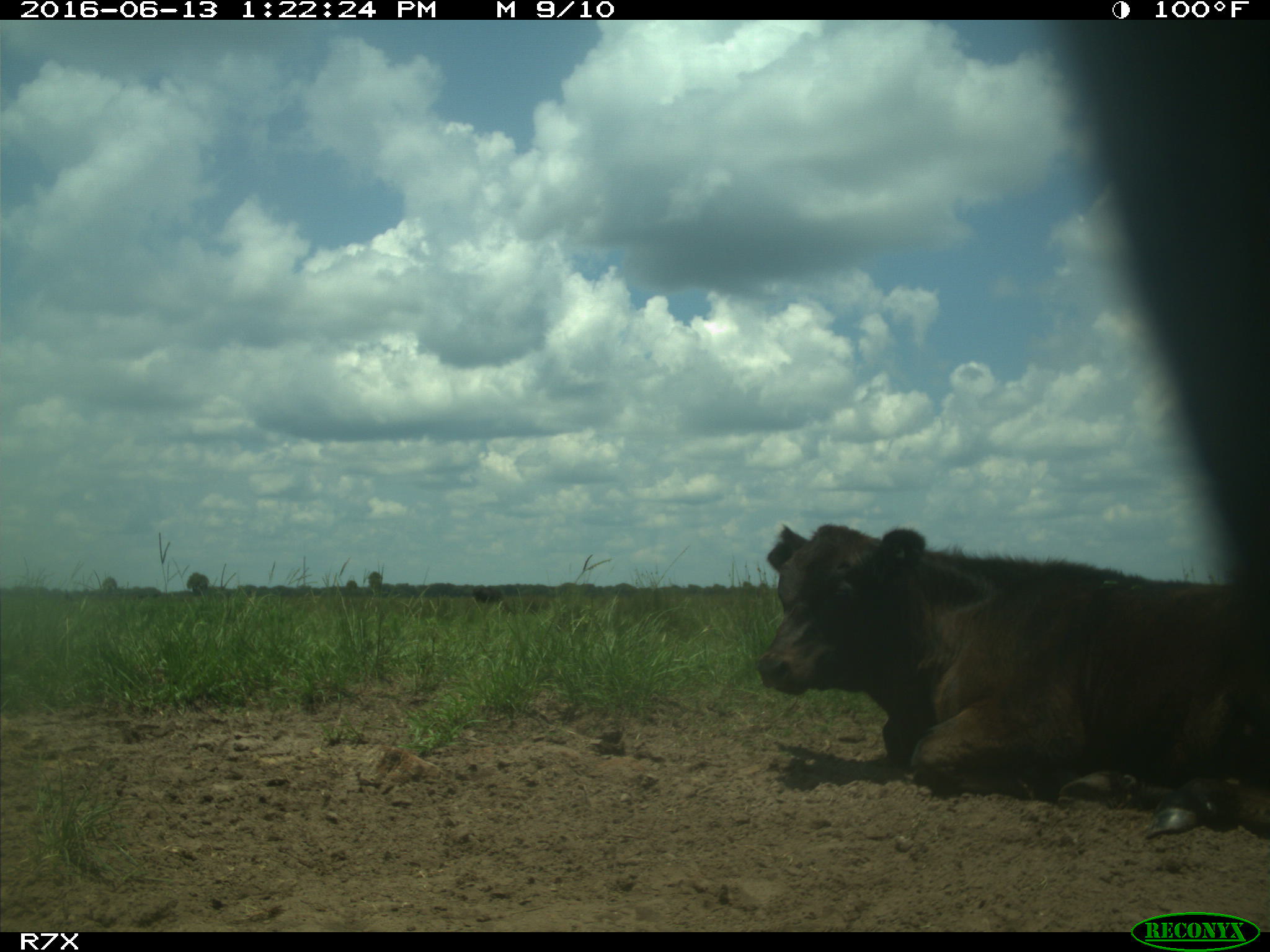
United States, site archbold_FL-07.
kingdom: Animalia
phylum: Chordata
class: Mammalia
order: Artiodactyla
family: Bovidae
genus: Bos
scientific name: Bos taurus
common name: domestic cow